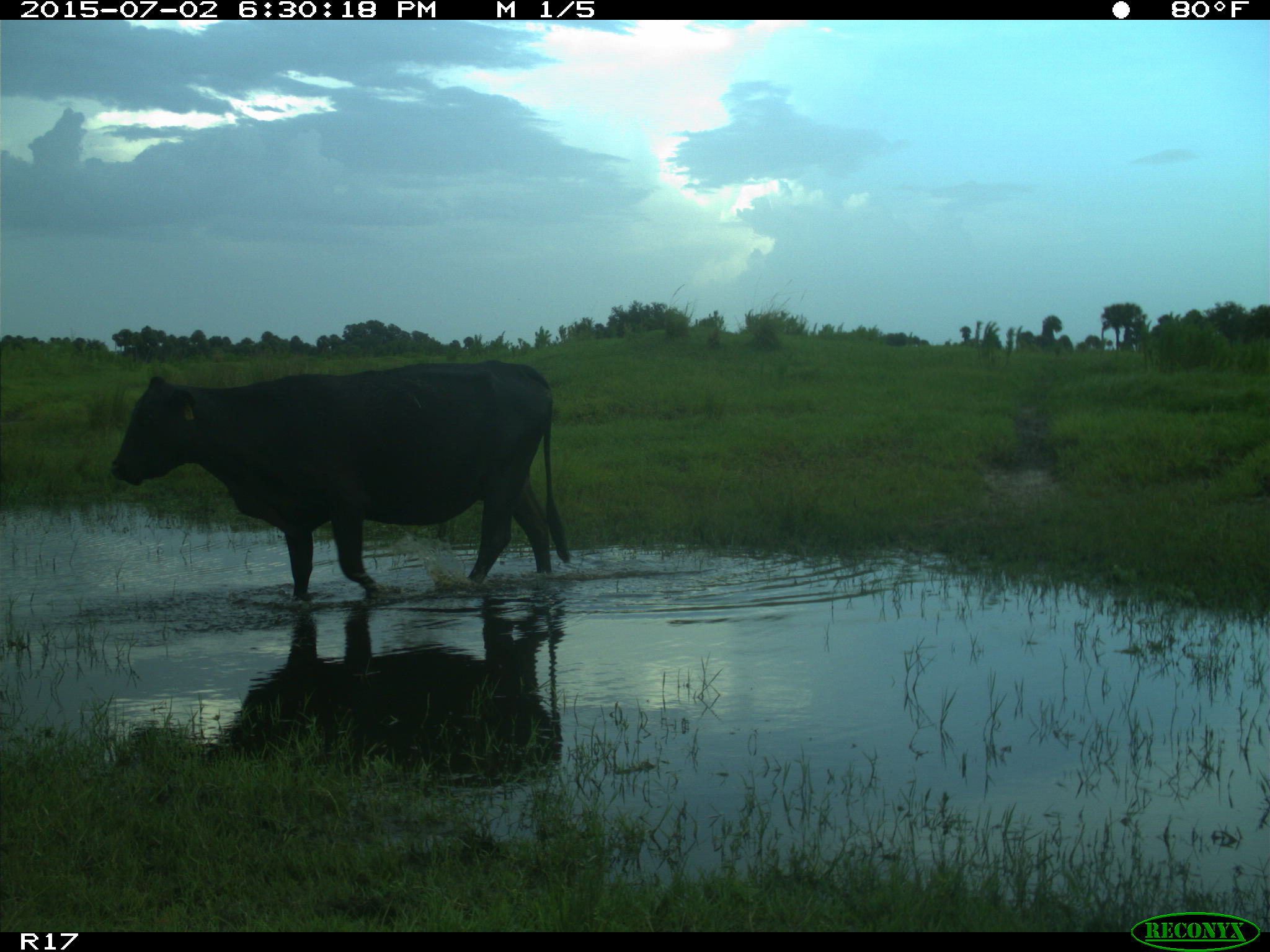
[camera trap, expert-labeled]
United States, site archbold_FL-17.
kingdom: Animalia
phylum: Chordata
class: Mammalia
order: Artiodactyla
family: Bovidae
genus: Bos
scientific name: Bos taurus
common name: domestic cow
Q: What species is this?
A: Bos taurus (domestic cow).